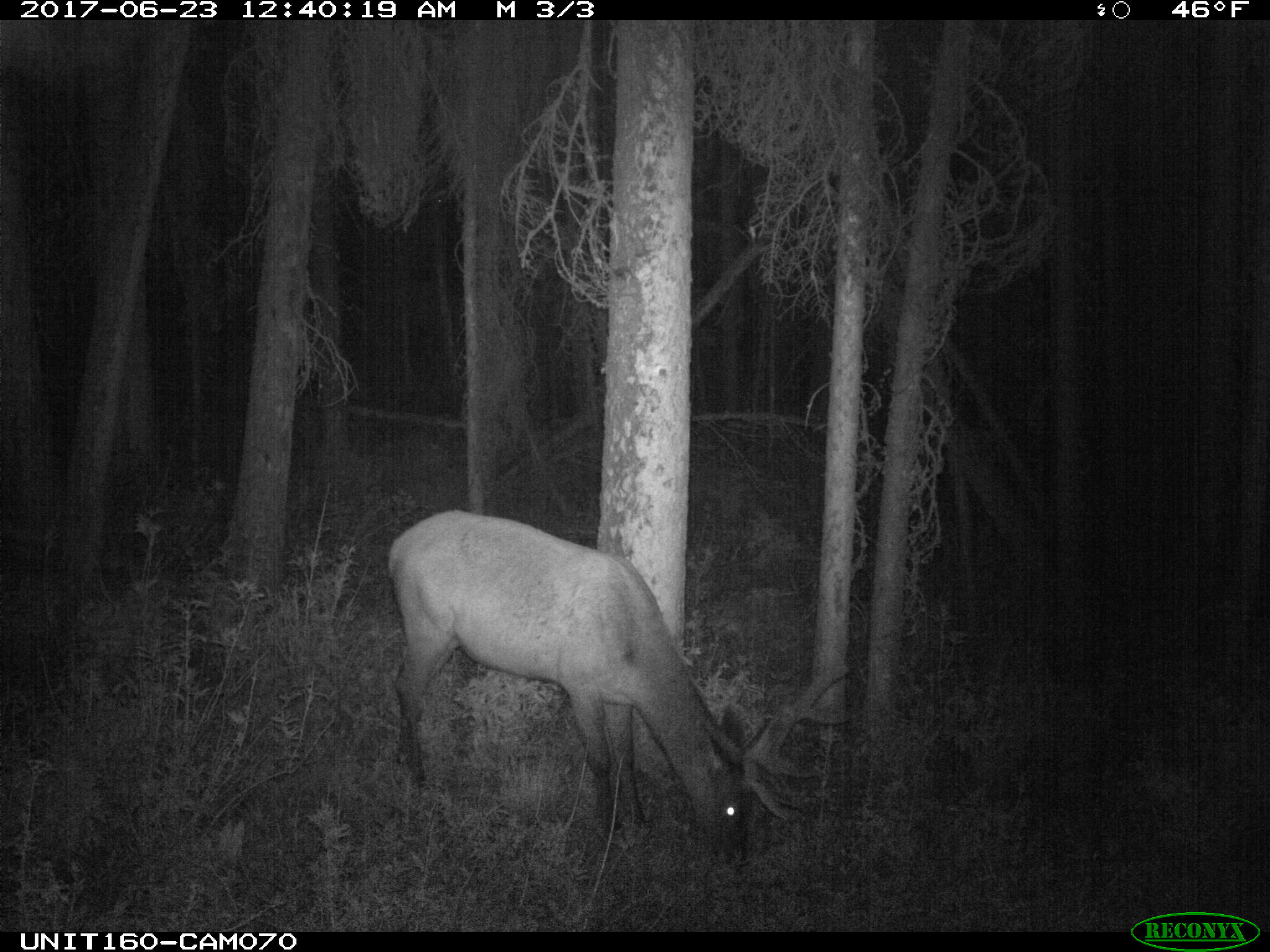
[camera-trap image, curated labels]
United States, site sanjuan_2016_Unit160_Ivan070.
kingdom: Animalia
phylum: Chordata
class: Mammalia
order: Artiodactyla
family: Cervidae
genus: Cervus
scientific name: Cervus elaphus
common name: red deer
Cervus elaphus (red deer).